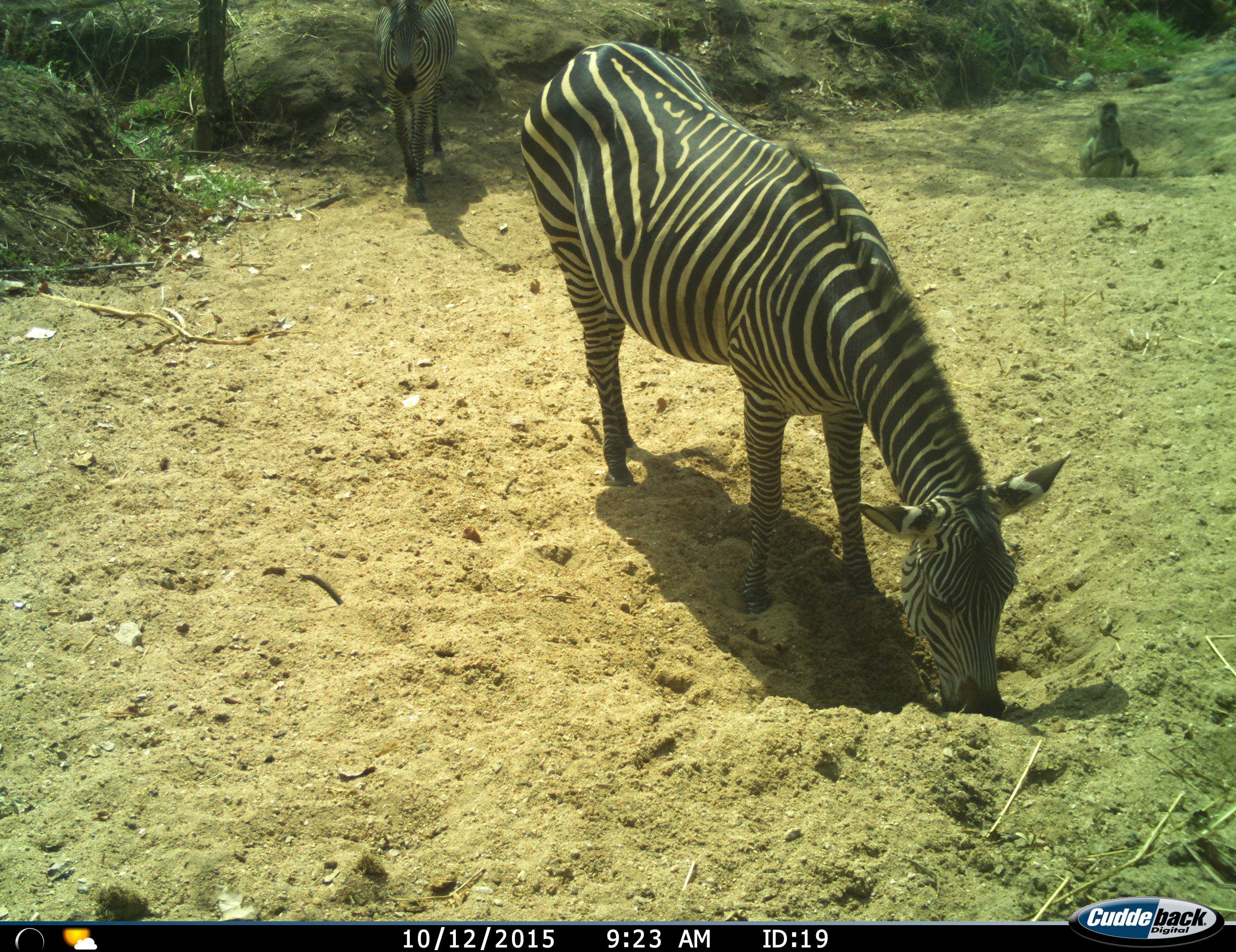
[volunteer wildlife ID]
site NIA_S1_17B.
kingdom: Animalia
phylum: Chordata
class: Mammalia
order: Primates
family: Cercopithecidae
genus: Papio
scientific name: Papio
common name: baboon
Baboon (Papio), count 1. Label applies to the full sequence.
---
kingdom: Animalia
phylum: Chordata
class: Mammalia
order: Perissodactyla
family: Equidae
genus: Equus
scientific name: Equus quagga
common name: plains zebra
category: zebraplains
Zebraplains (plains zebra) (Equus quagga), count 2. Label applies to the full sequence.